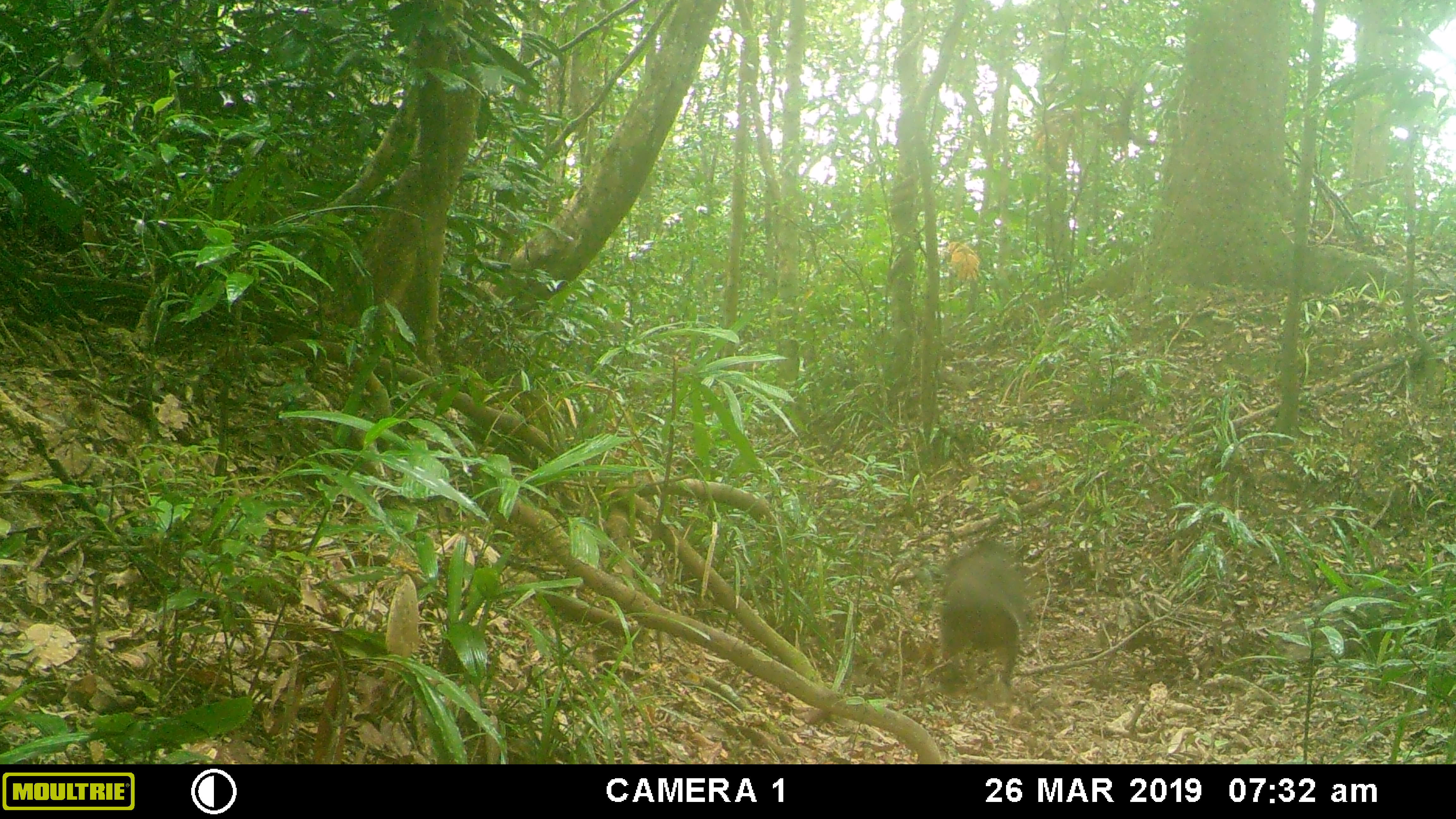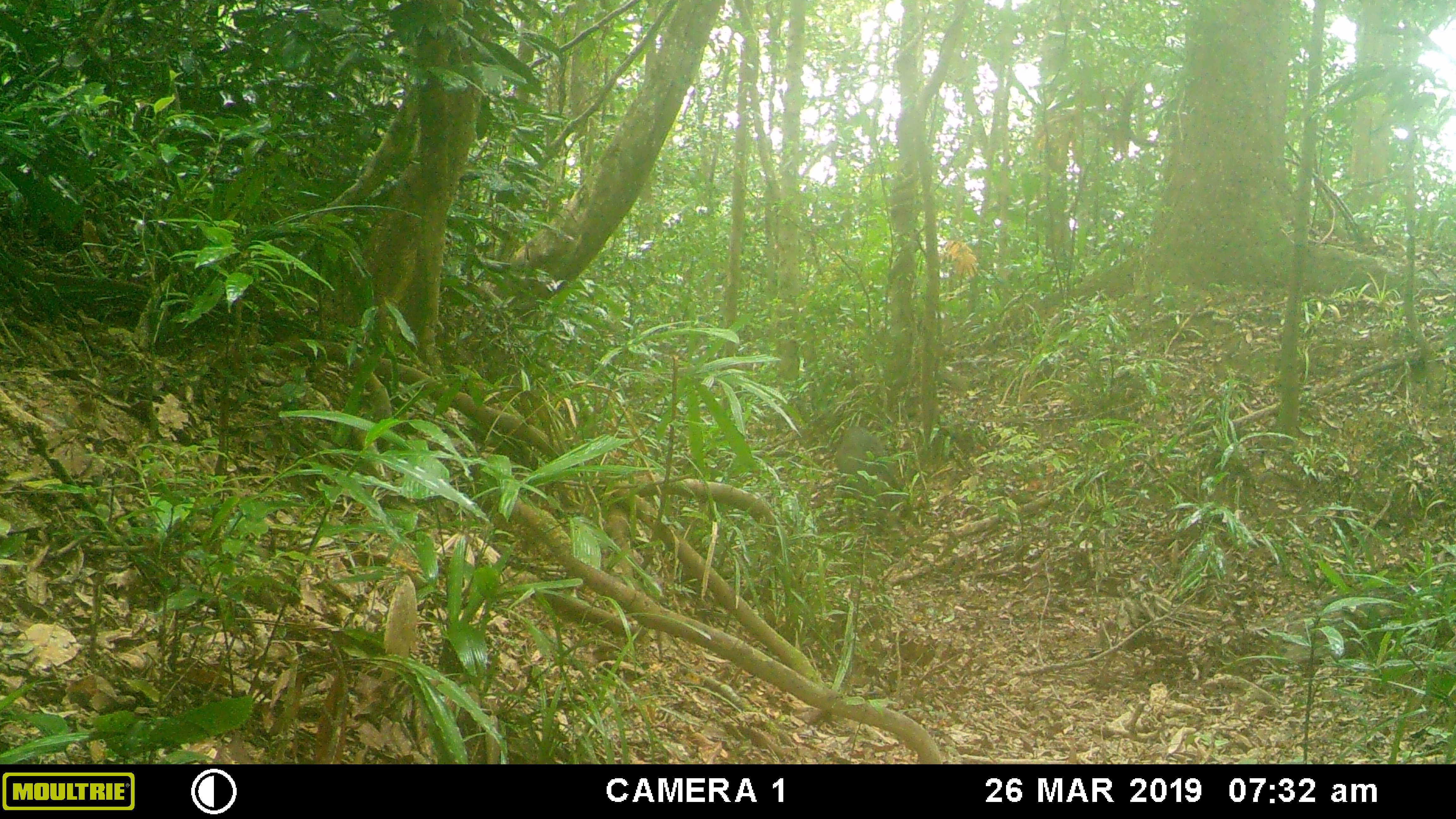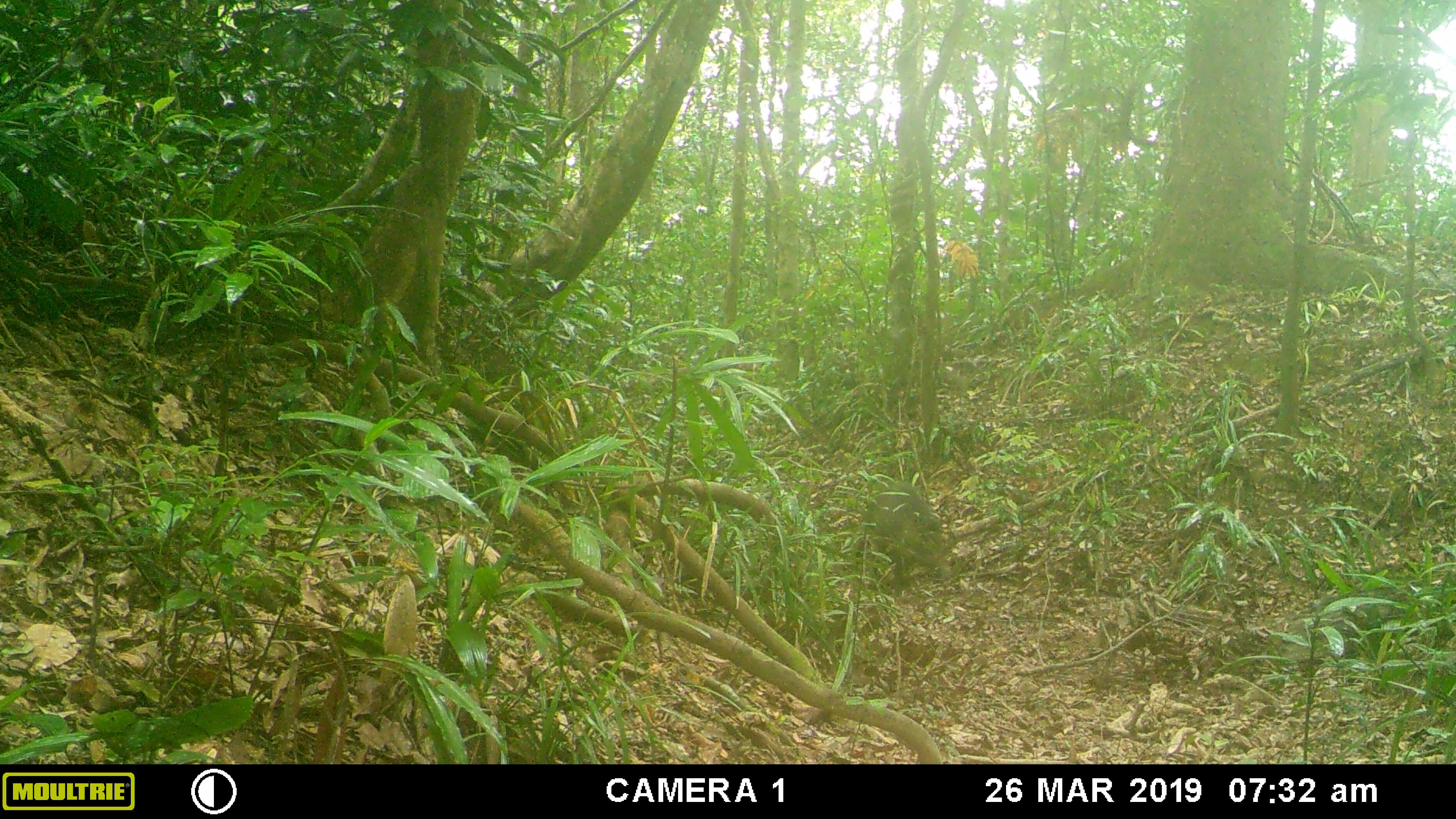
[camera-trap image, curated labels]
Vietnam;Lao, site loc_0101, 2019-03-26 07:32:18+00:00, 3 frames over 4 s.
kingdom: Animalia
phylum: Chordata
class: Mammalia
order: Artiodactyla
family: Suidae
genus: Sus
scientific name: Sus scrofa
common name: eurasian wild pig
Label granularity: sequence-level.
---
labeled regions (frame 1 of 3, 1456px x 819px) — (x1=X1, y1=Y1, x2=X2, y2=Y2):
eurasian wild pig: (x1=939, y1=541, x2=1030, y2=696)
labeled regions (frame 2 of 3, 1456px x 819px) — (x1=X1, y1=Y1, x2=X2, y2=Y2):
eurasian wild pig: (x1=834, y1=425, x2=918, y2=547)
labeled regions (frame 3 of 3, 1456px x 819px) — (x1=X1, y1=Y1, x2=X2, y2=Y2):
eurasian wild pig: (x1=850, y1=481, x2=952, y2=598)